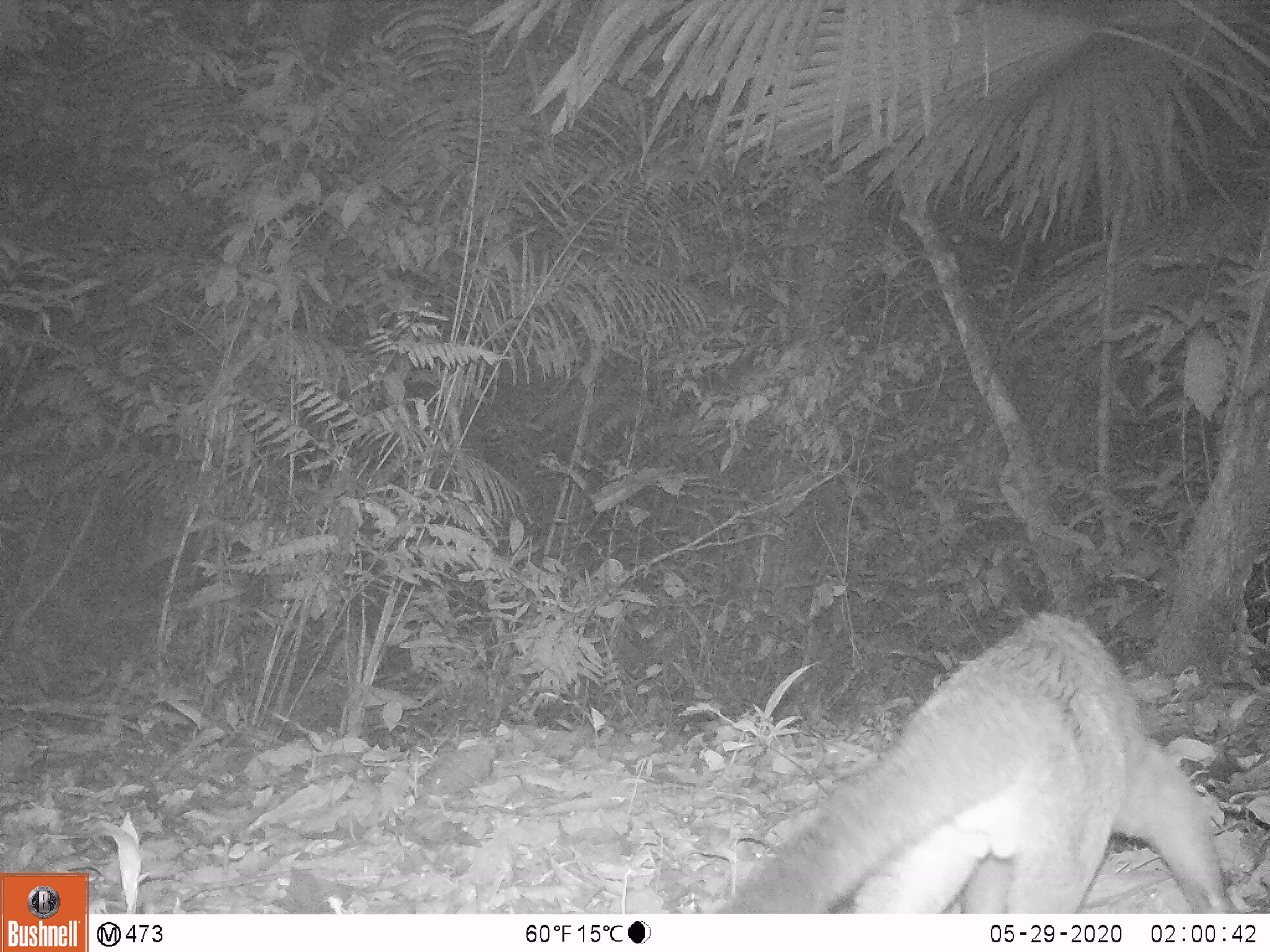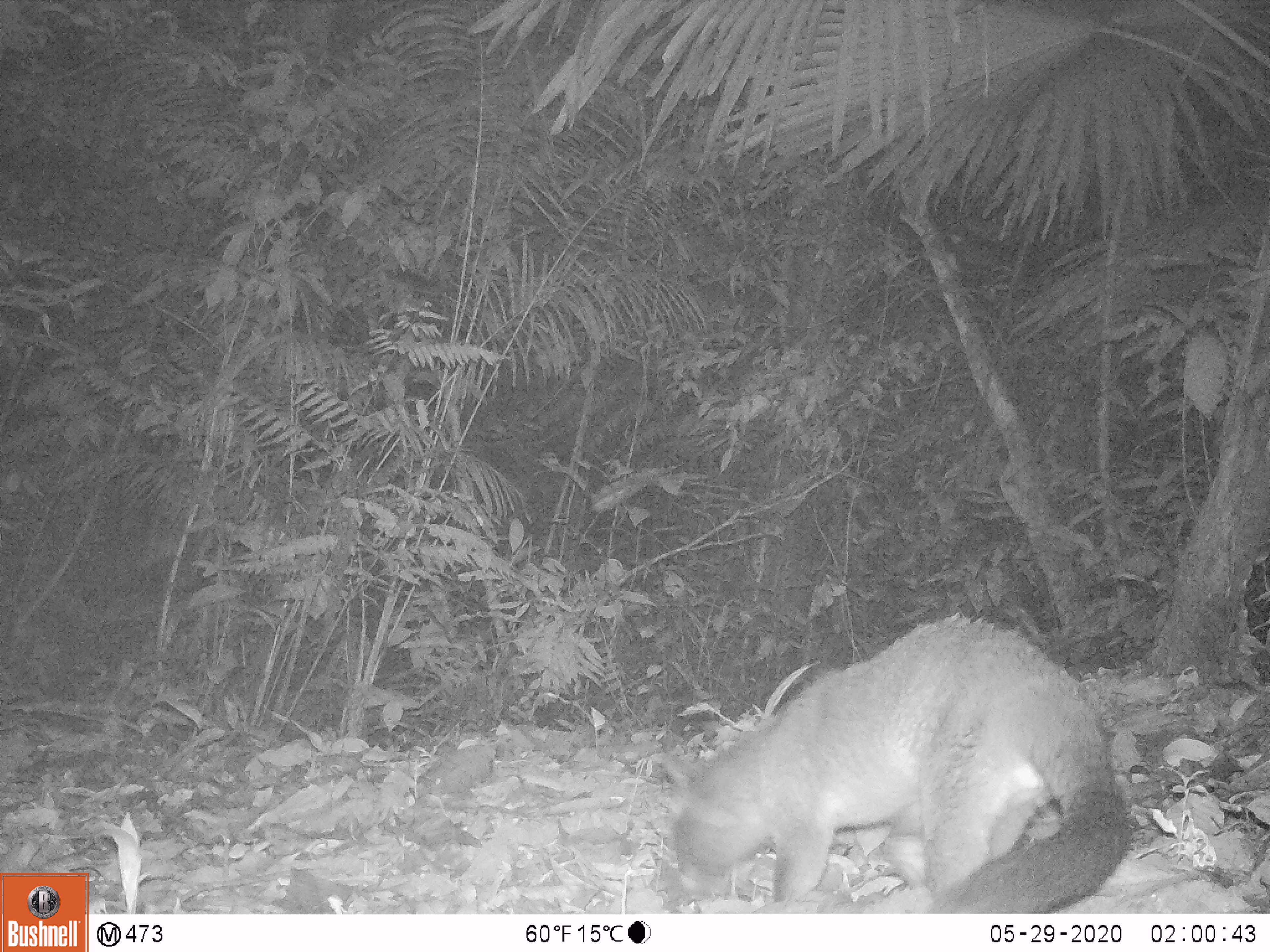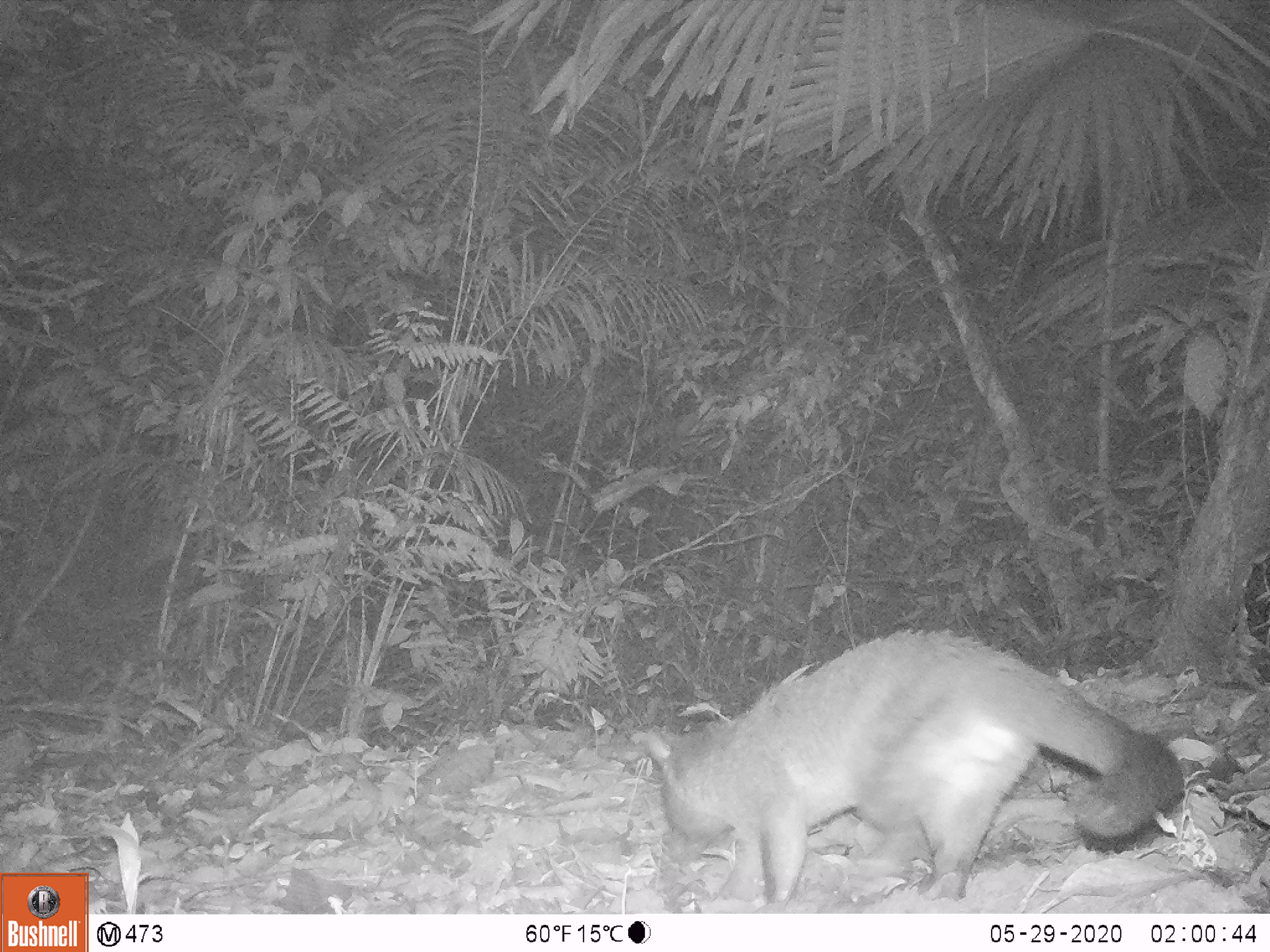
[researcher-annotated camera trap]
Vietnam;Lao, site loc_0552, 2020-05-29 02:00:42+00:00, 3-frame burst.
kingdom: Animalia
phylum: Chordata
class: Mammalia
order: Carnivora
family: Viverridae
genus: Paguma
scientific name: Paguma larvata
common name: masked palm civet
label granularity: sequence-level